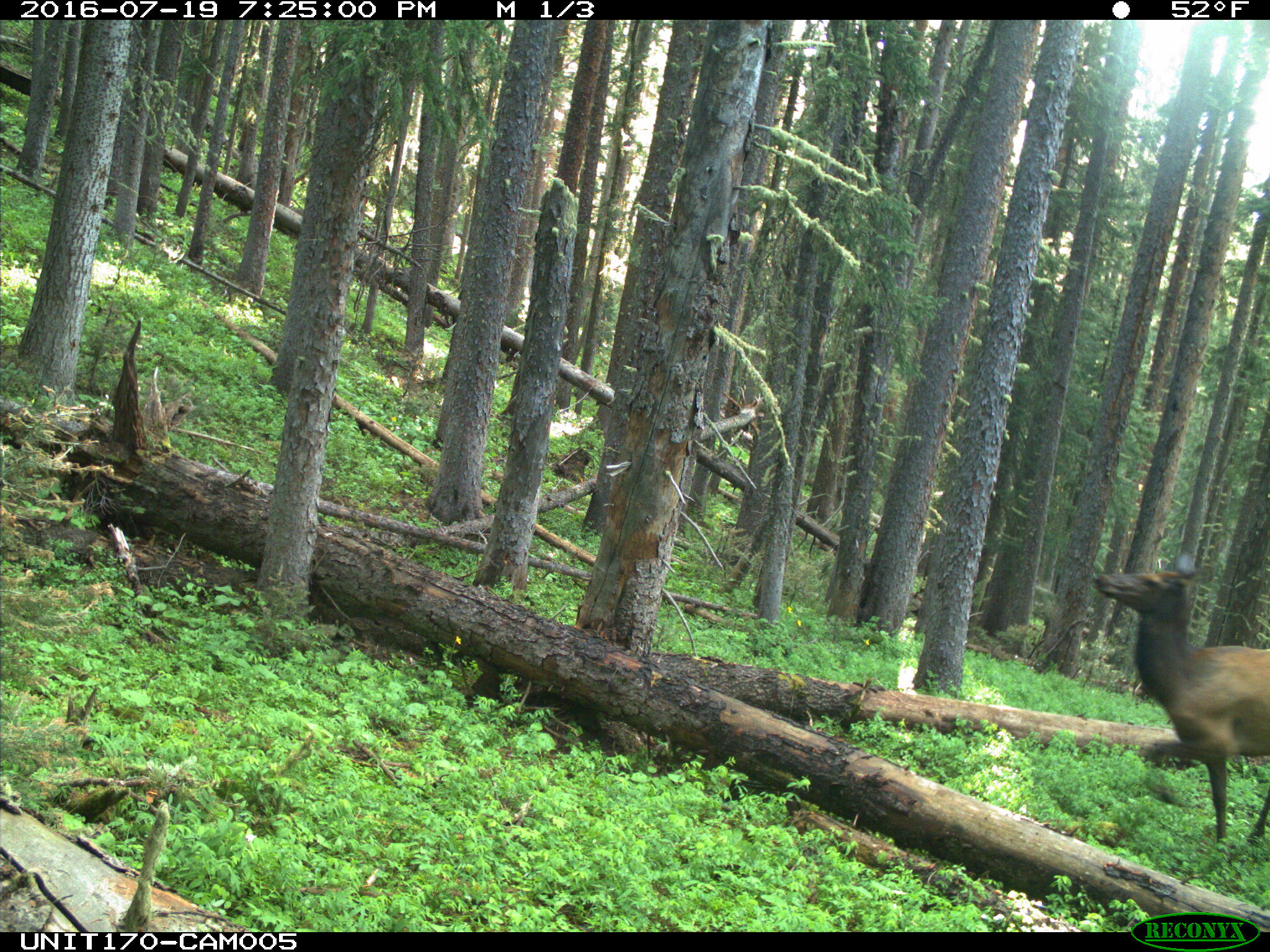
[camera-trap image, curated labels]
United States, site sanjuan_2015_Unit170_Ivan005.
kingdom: Animalia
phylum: Chordata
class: Mammalia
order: Artiodactyla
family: Cervidae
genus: Cervus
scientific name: Cervus elaphus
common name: red deer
Cervus elaphus (red deer).